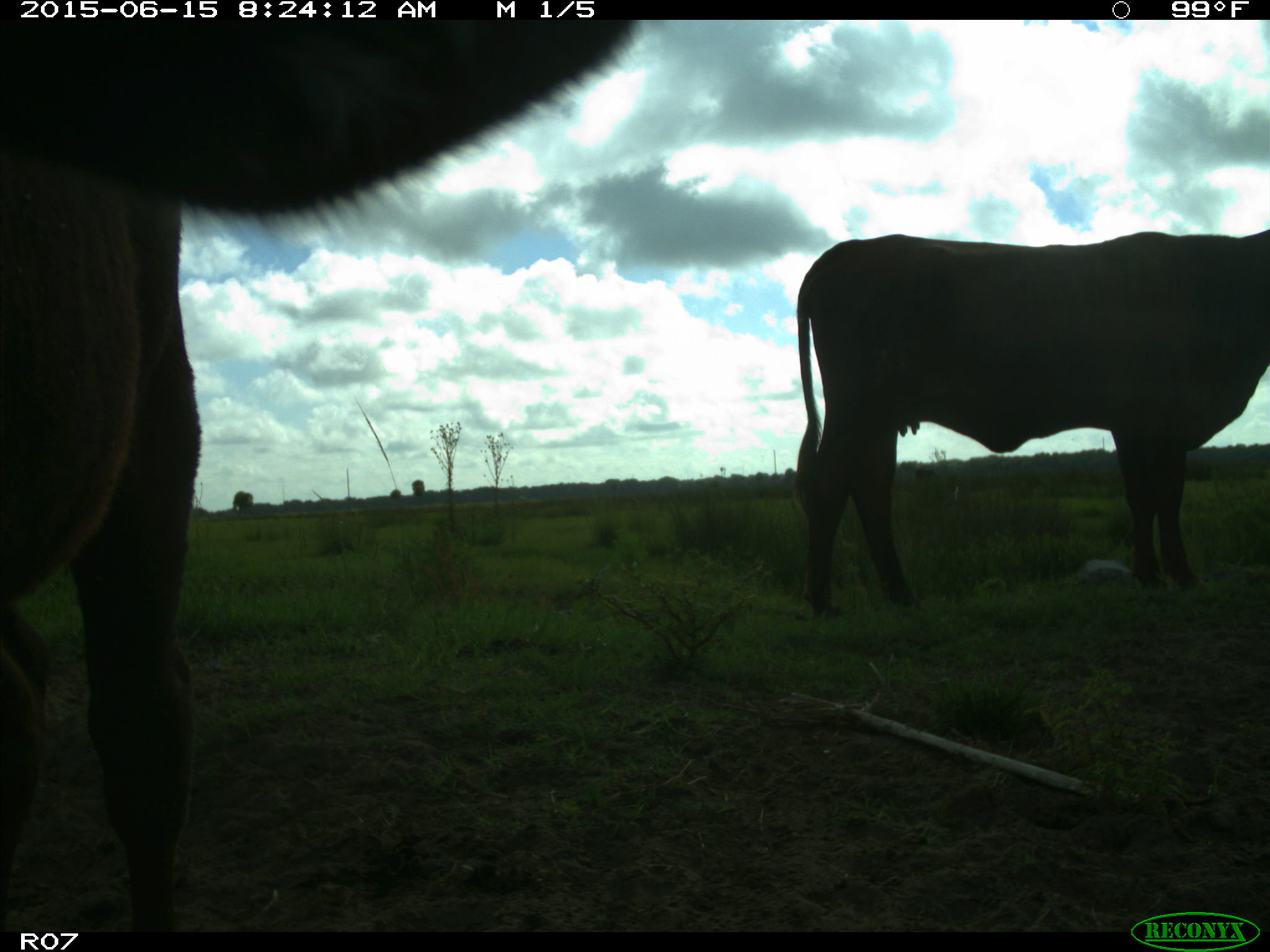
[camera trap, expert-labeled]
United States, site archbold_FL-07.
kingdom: Animalia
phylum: Chordata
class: Mammalia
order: Artiodactyla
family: Bovidae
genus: Bos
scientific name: Bos taurus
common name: domestic cow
Bos taurus (domestic cow).